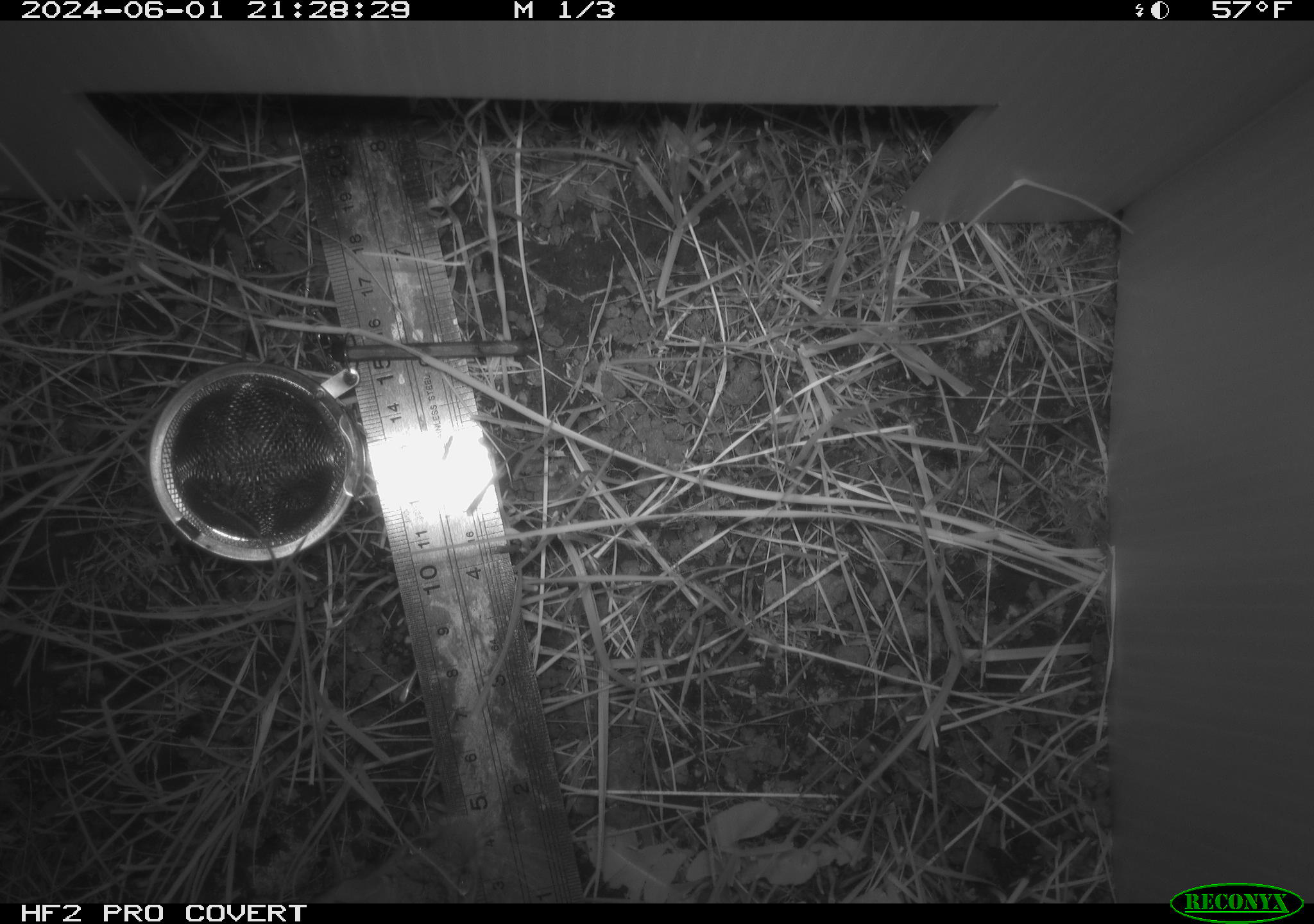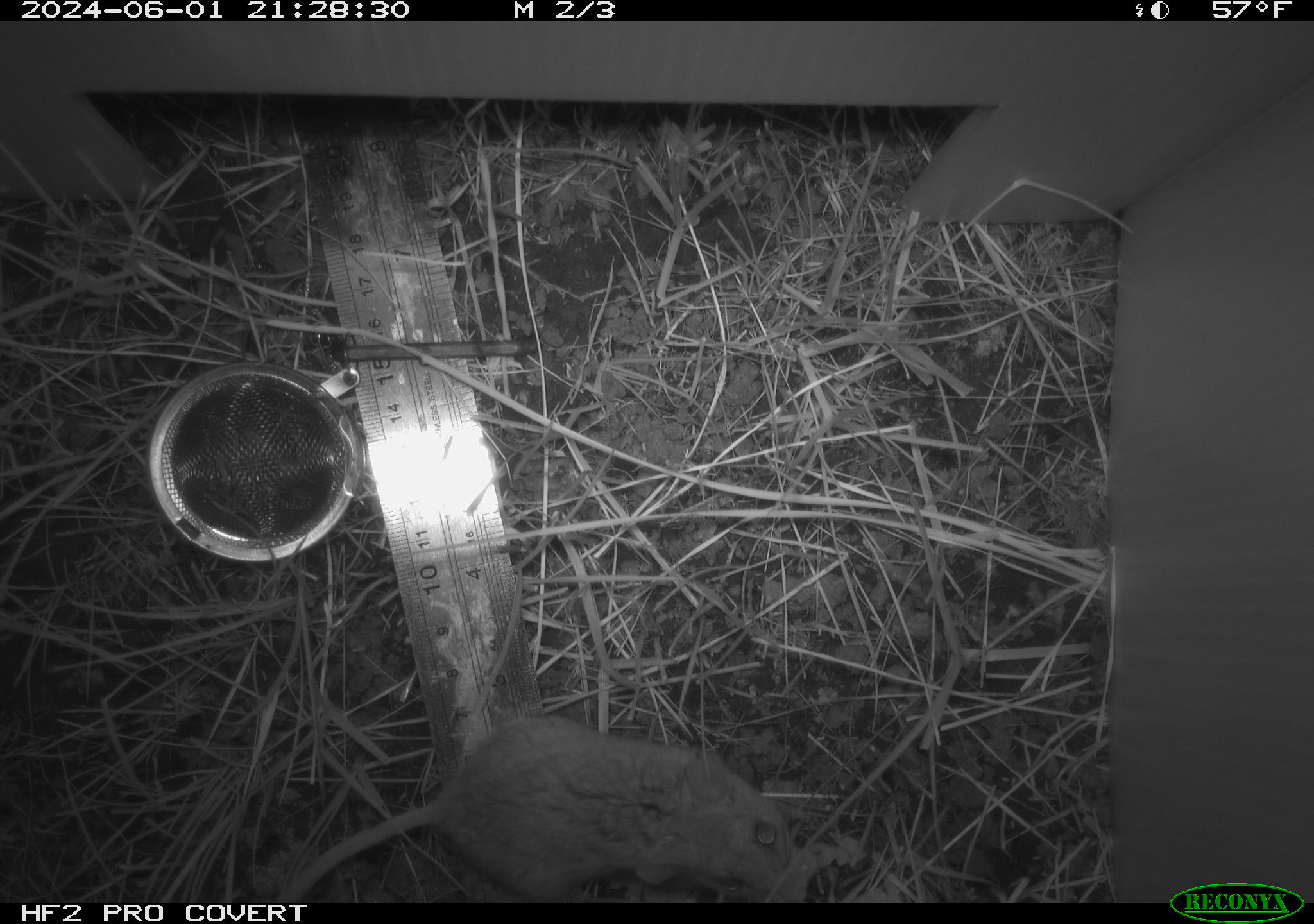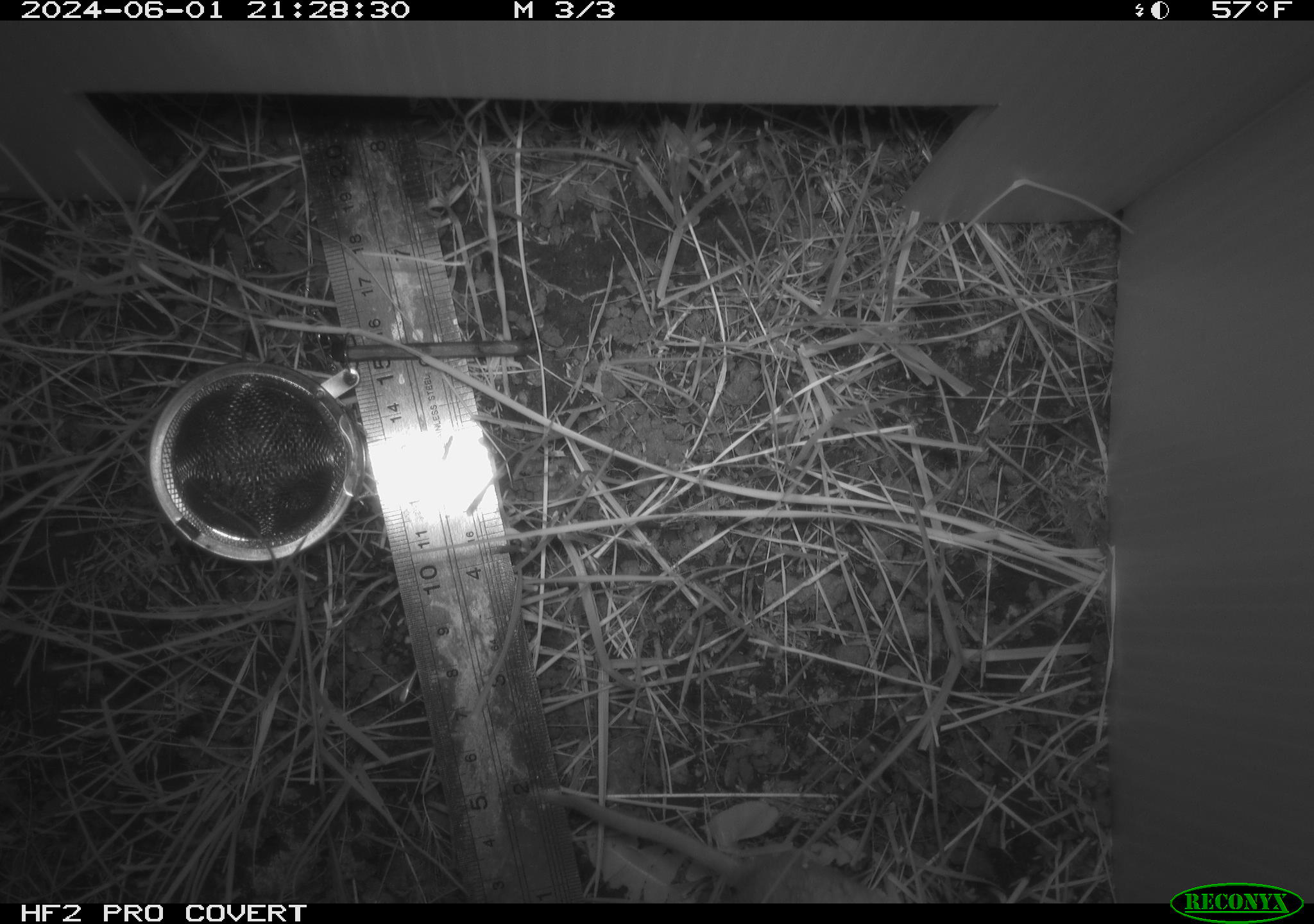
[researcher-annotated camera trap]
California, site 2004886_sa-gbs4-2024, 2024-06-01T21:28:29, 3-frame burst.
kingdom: Animalia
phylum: Chordata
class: Mammalia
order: Rodentia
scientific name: Rodentia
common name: mouse species